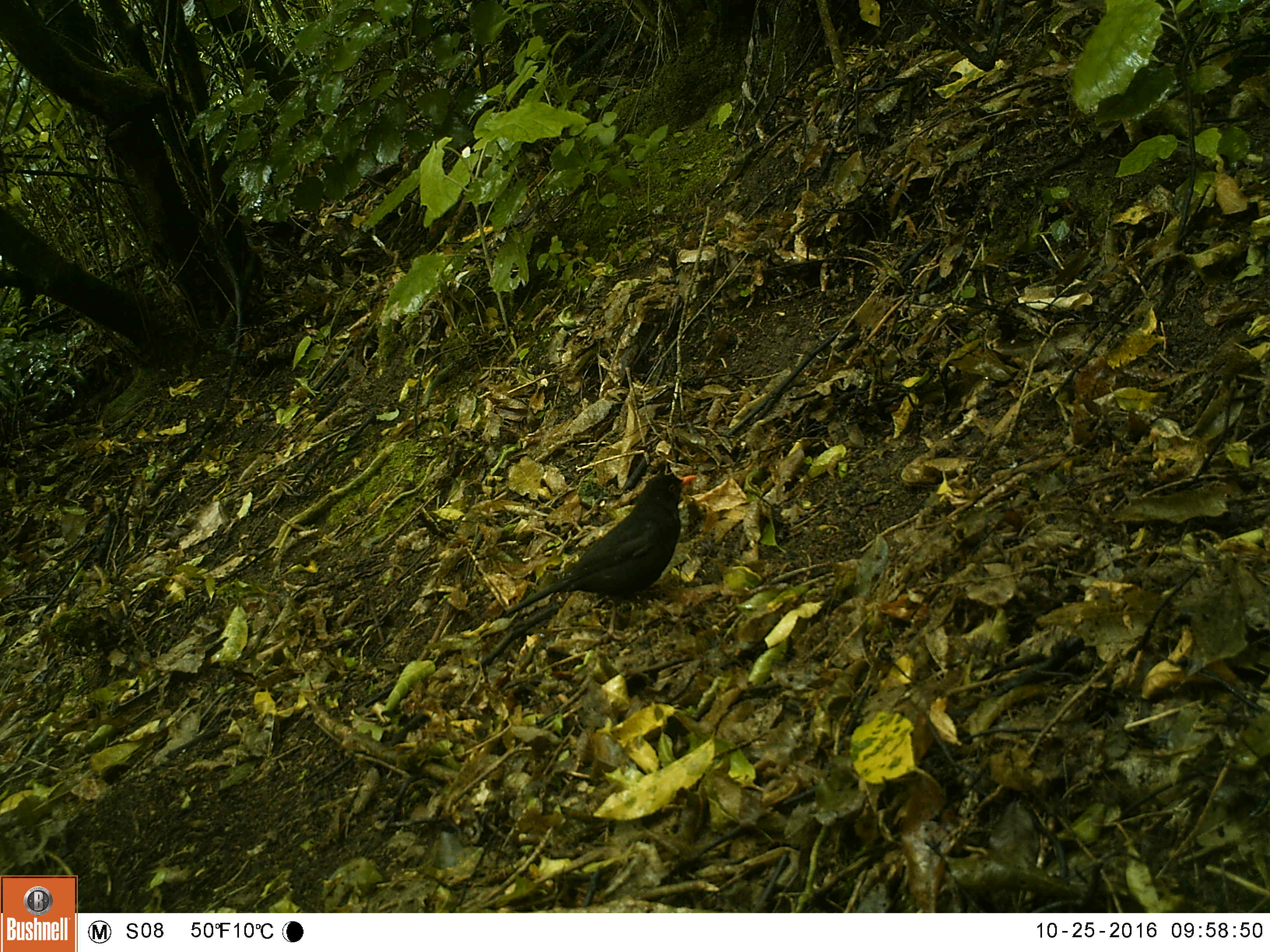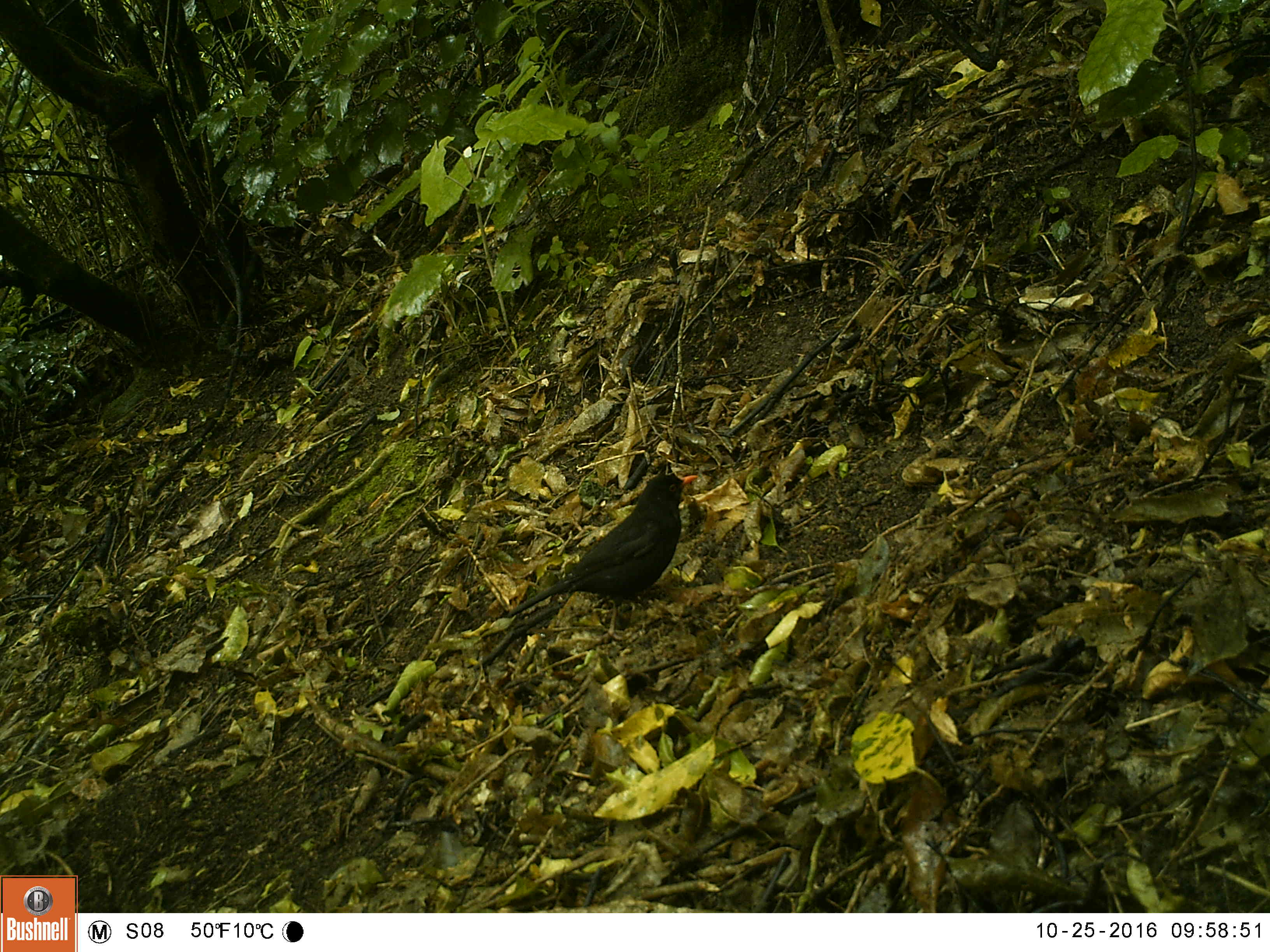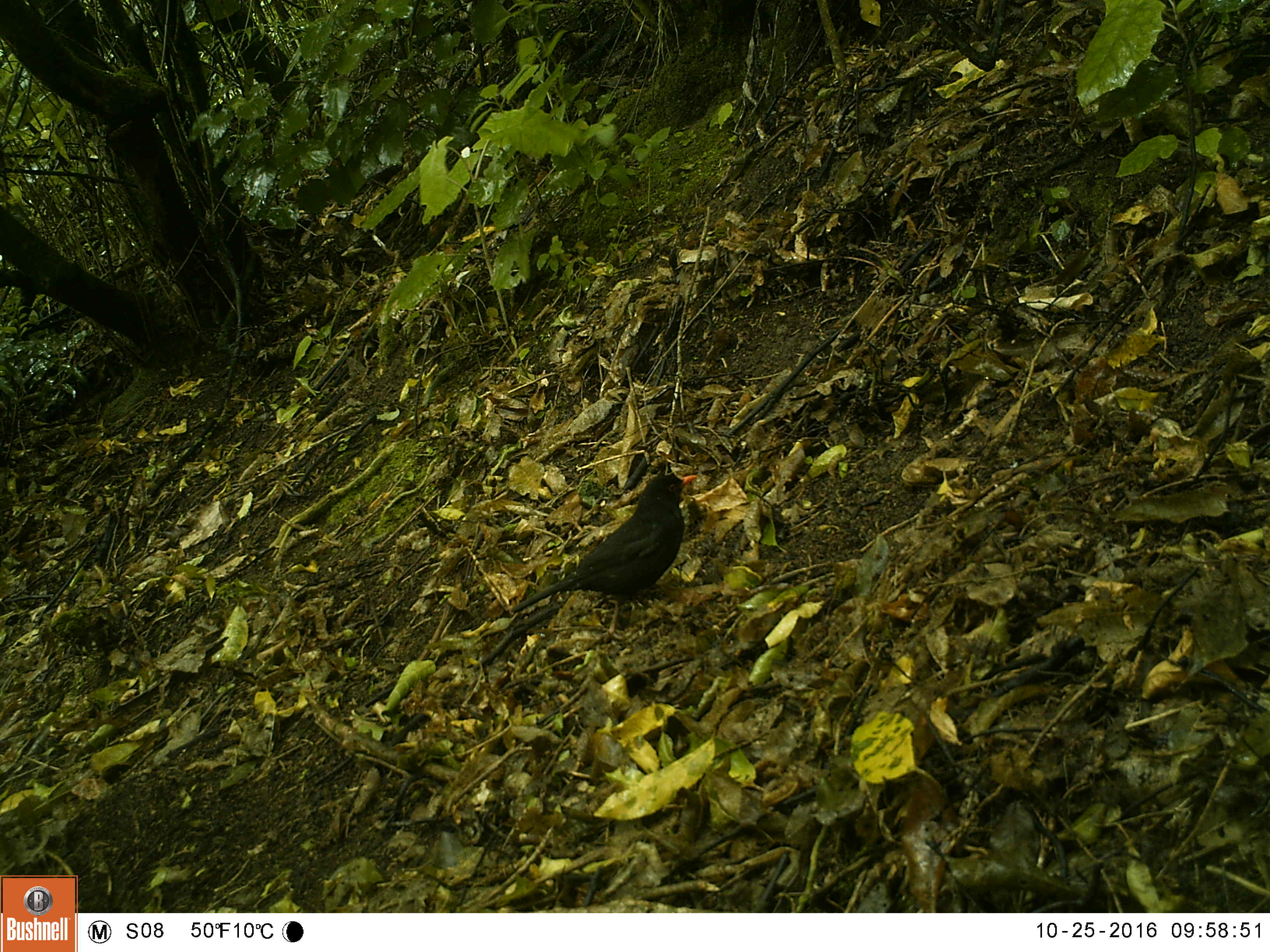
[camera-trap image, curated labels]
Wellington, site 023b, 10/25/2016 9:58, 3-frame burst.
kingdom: Animalia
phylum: Chordata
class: Aves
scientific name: Aves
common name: bird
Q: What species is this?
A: Bird (Aves).